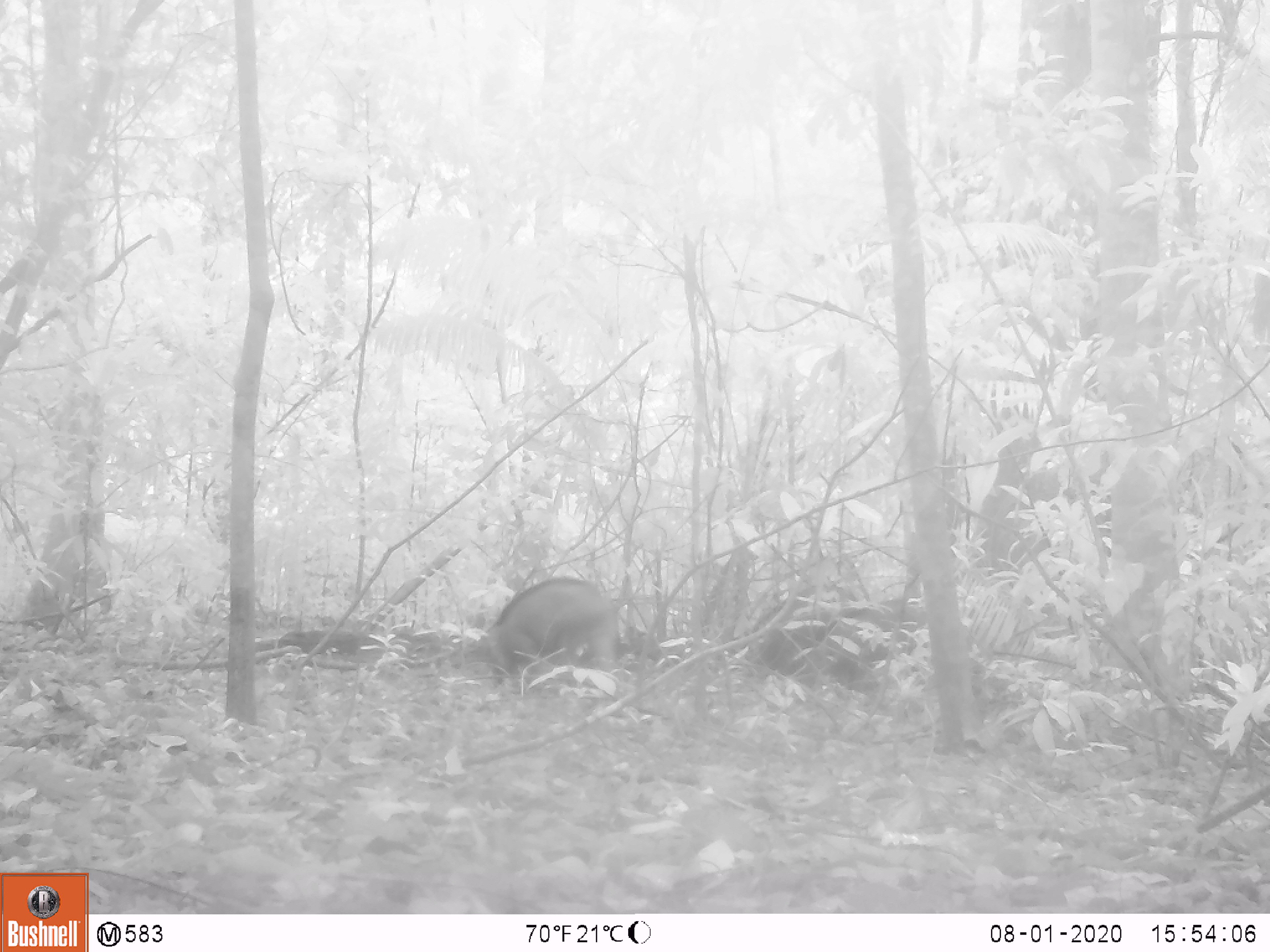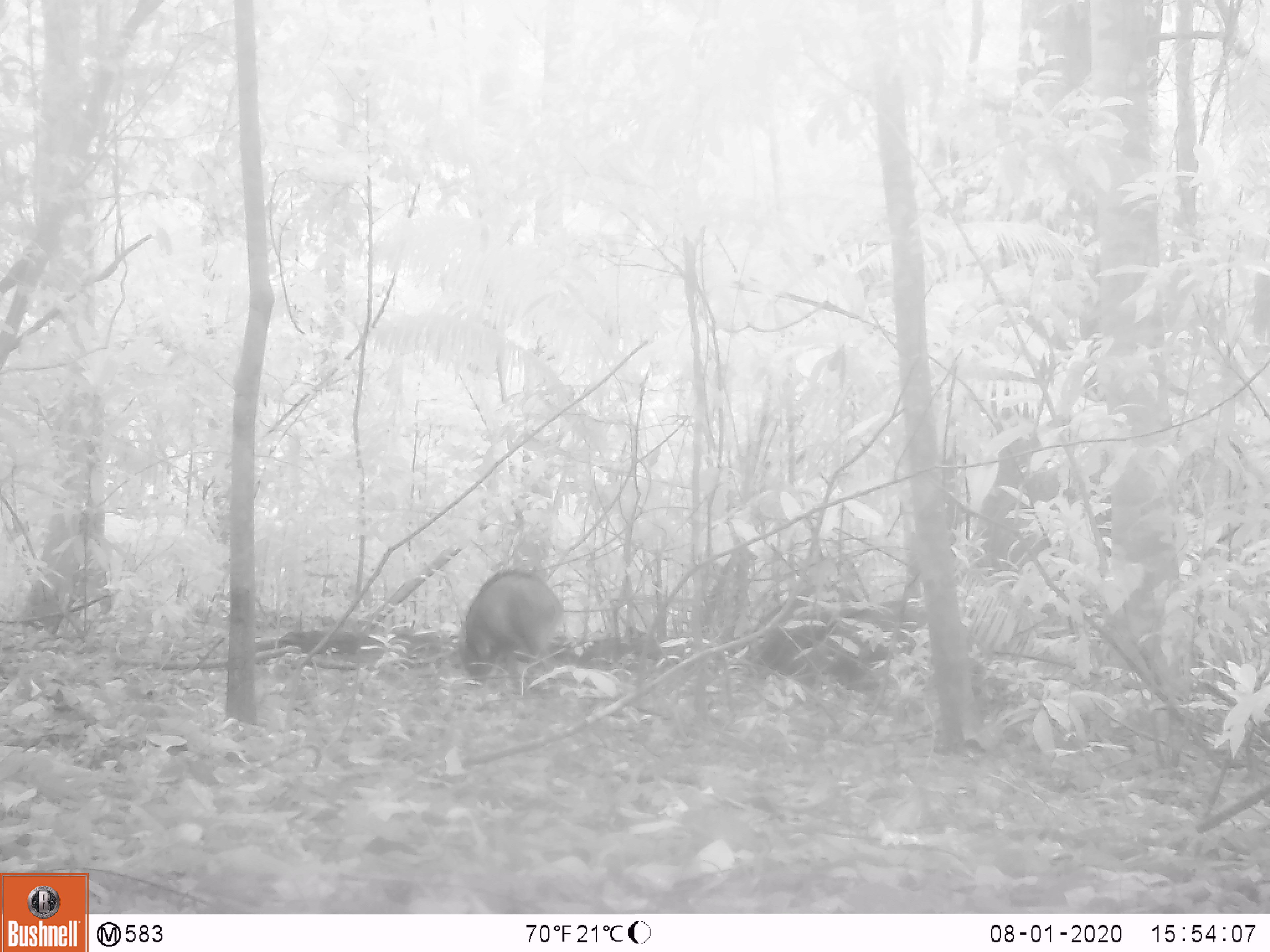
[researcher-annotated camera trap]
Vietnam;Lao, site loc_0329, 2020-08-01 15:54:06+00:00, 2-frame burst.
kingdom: Animalia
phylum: Chordata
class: Mammalia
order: Artiodactyla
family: Suidae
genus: Sus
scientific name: Sus scrofa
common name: eurasian wild pig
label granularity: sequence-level